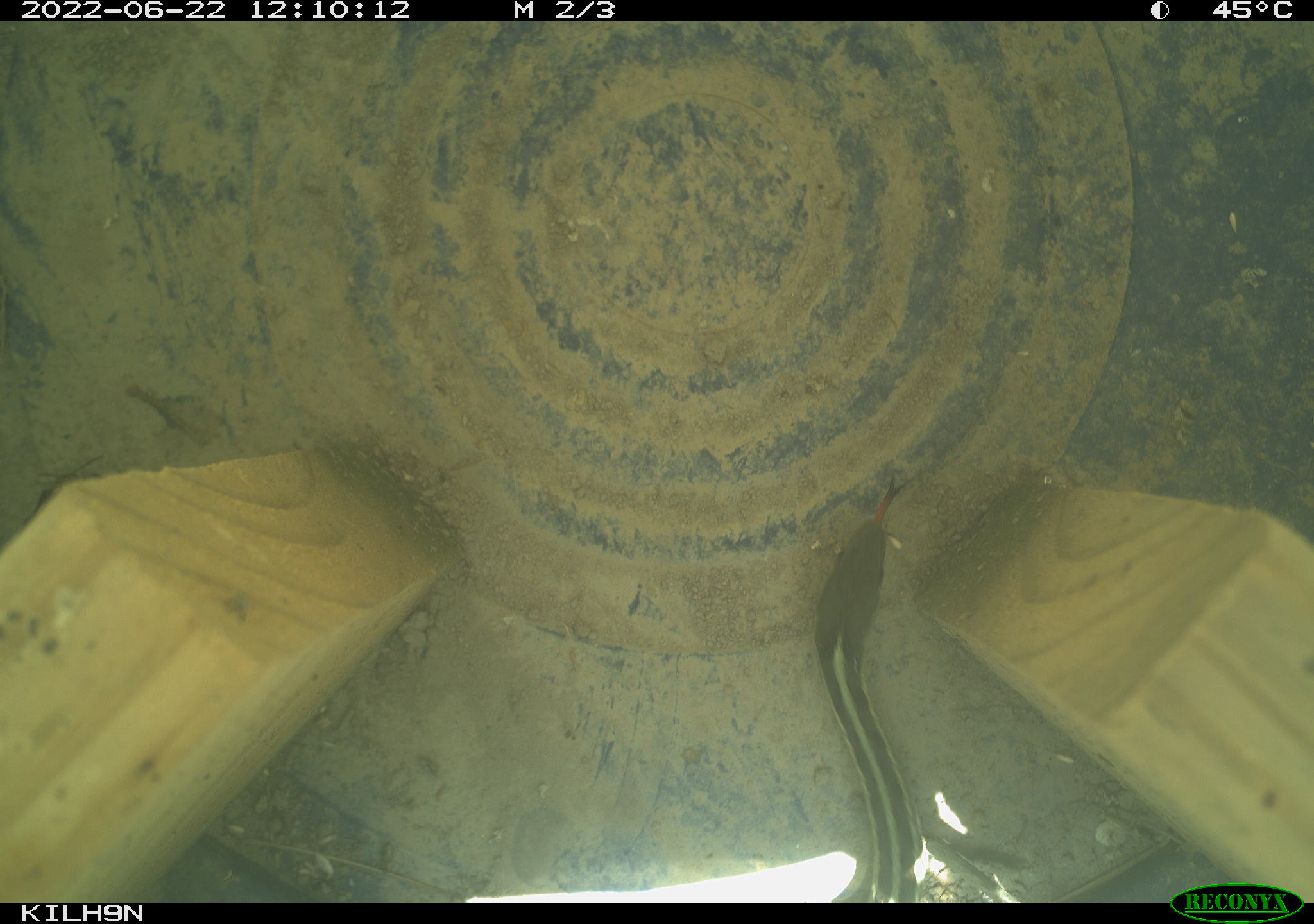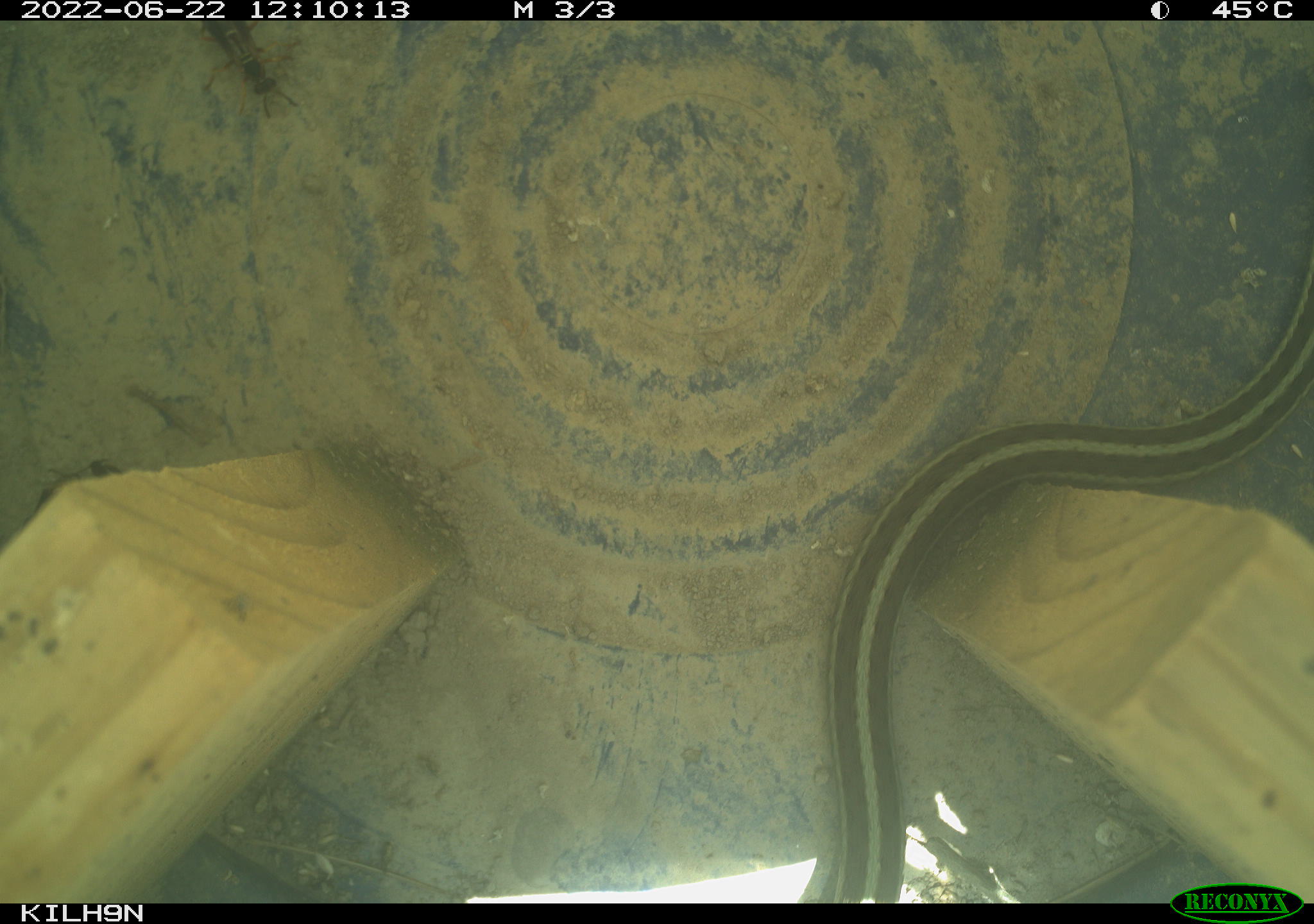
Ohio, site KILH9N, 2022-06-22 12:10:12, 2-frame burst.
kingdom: Animalia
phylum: Chordata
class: Reptilia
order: Squamata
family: Colubridae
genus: Thamnophis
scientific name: Thamnophis sirtalis sirtalis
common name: eastern gartersnake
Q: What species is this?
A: Eastern gartersnake (Thamnophis sirtalis sirtalis).